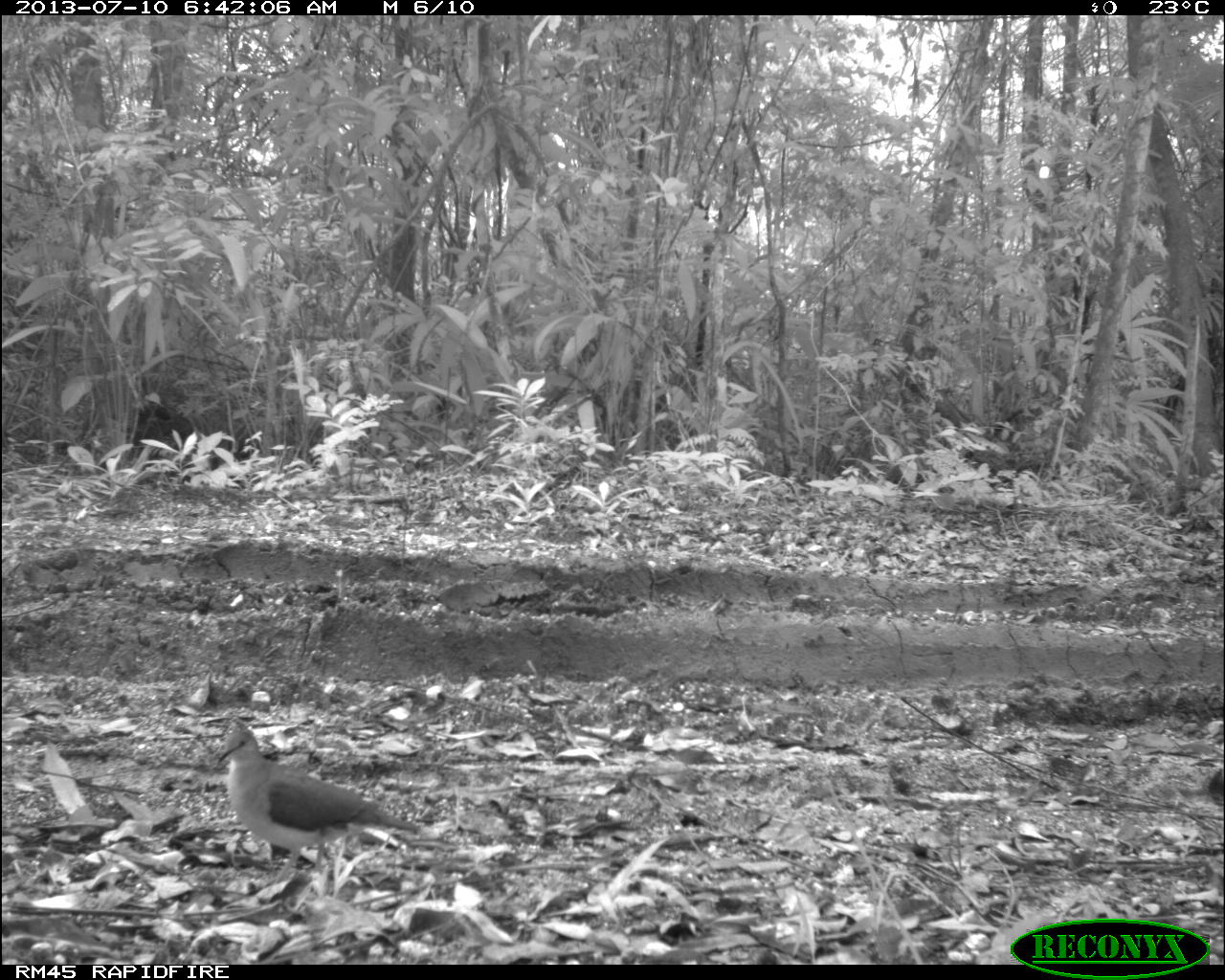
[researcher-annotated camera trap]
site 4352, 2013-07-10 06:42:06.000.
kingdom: Animalia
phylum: Chordata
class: Aves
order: Columbiformes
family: Columbidae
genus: Leptotila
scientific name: Leptotila plumbeiceps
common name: gray-headed dove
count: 2